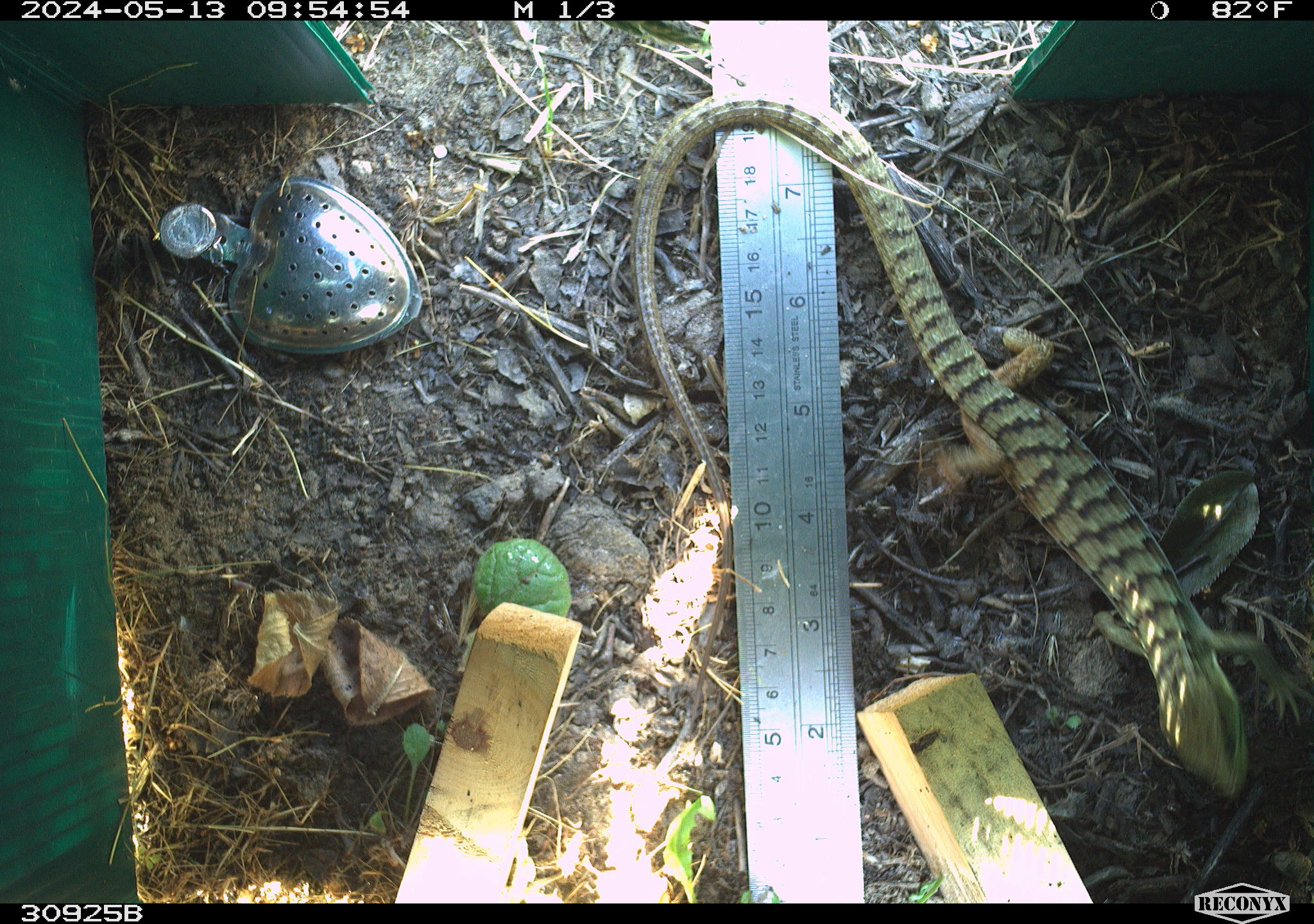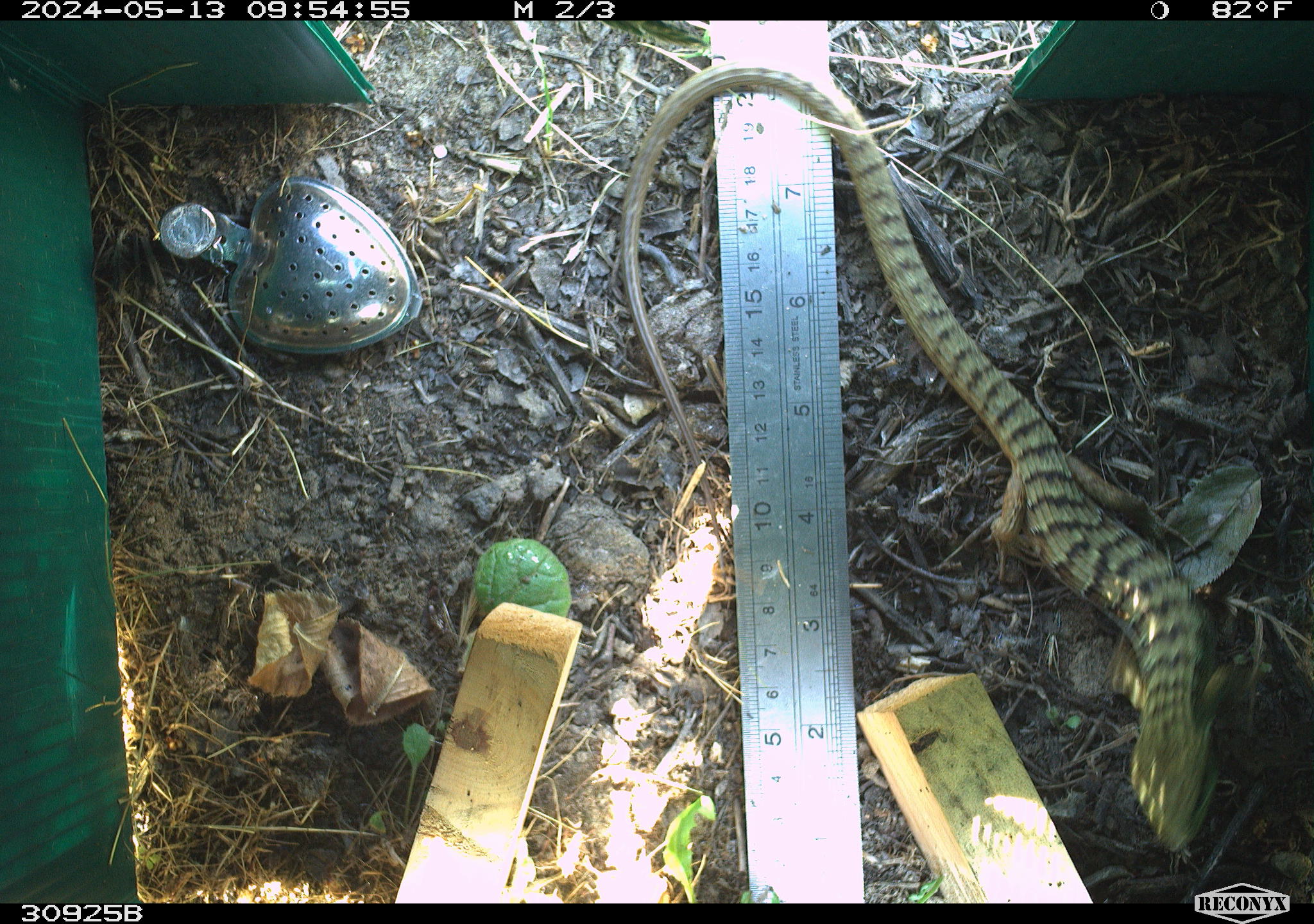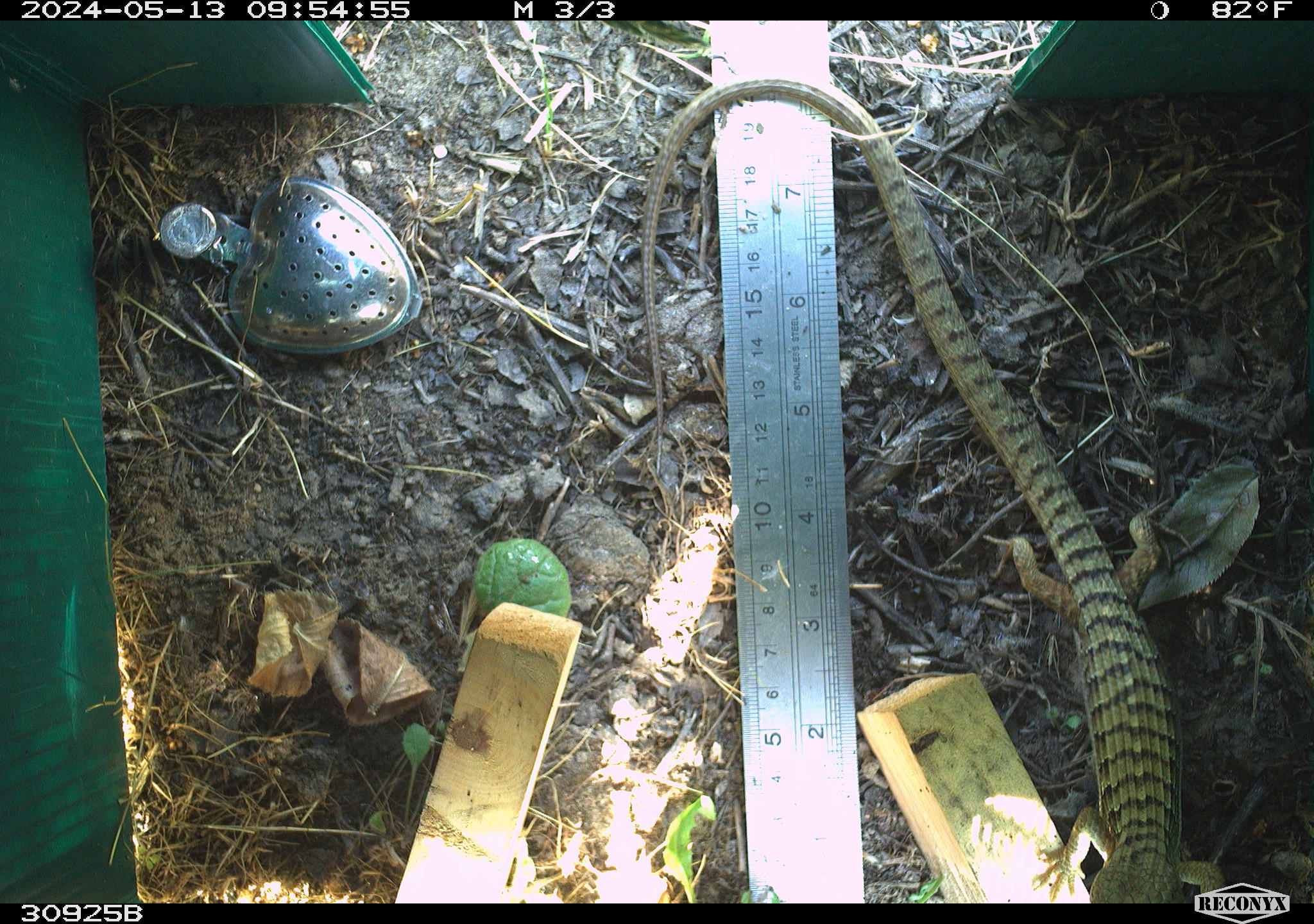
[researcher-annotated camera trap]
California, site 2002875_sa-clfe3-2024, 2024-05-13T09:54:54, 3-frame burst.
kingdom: Animalia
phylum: Chordata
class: Reptilia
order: Squamata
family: Anguidae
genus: Elgaria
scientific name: Elgaria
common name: alligator lizards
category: elgaria species